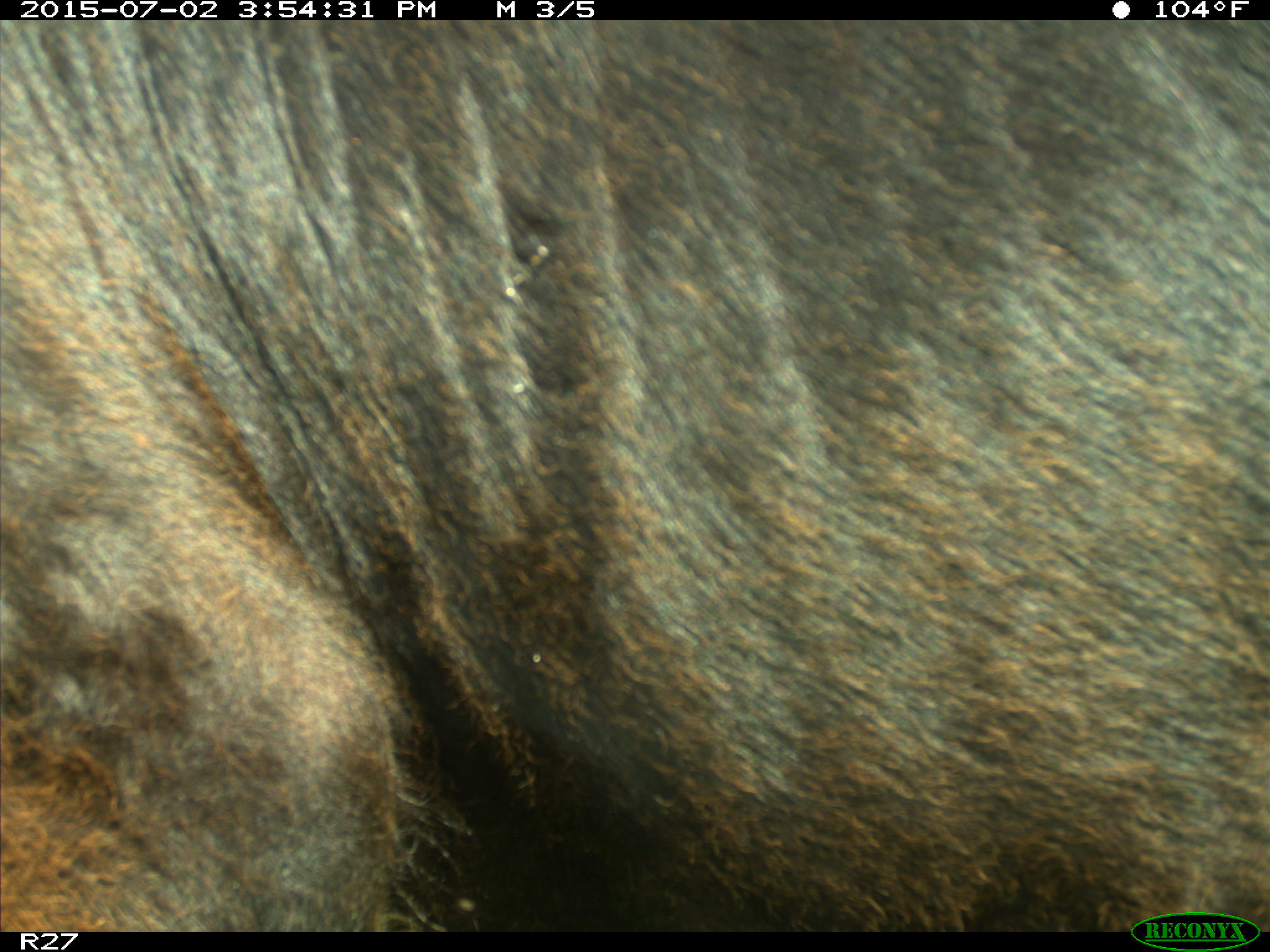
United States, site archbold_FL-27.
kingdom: Animalia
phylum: Chordata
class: Mammalia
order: Artiodactyla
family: Bovidae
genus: Bos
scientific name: Bos taurus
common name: domestic cow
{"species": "Bos taurus (domestic cow)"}